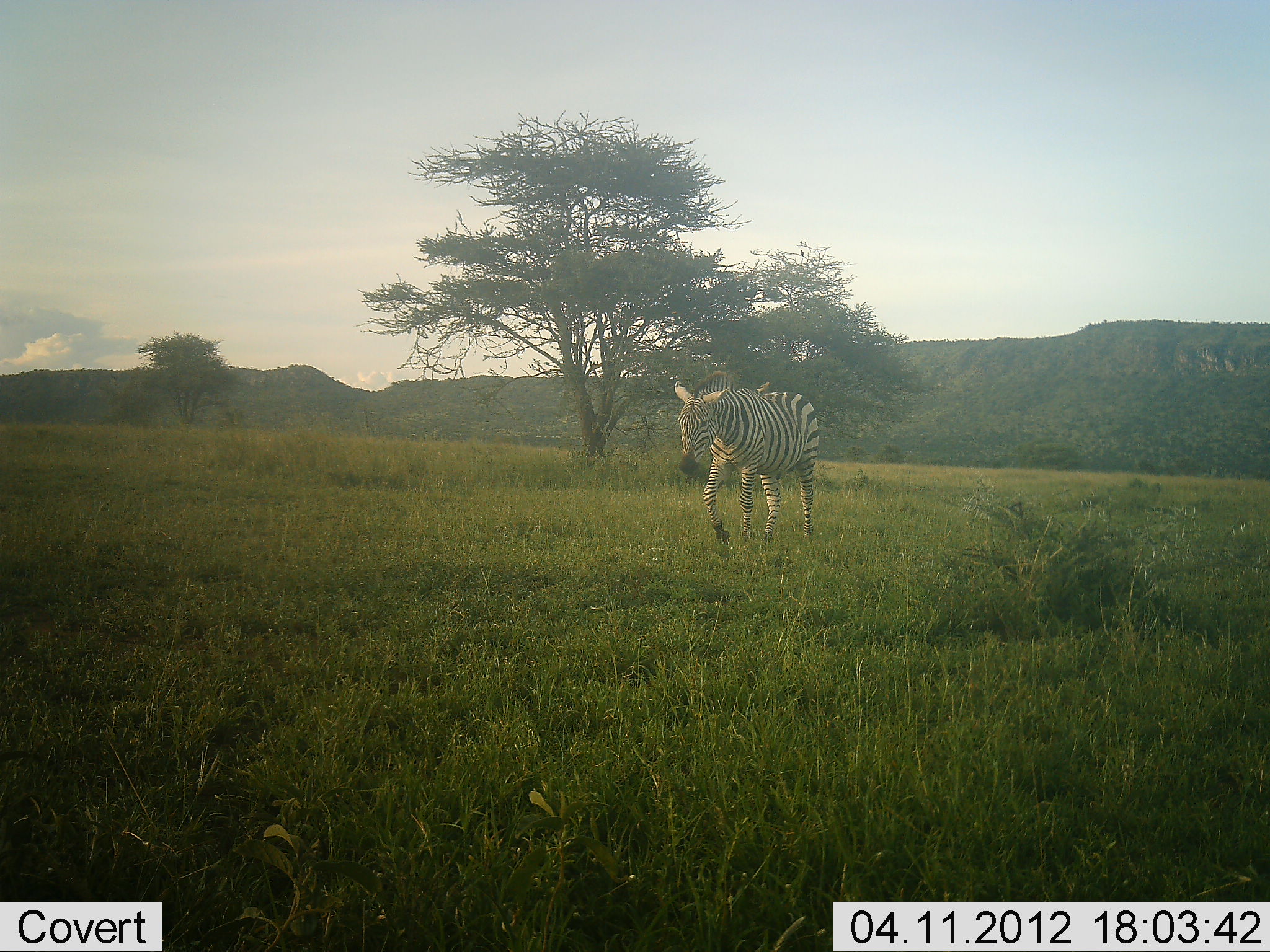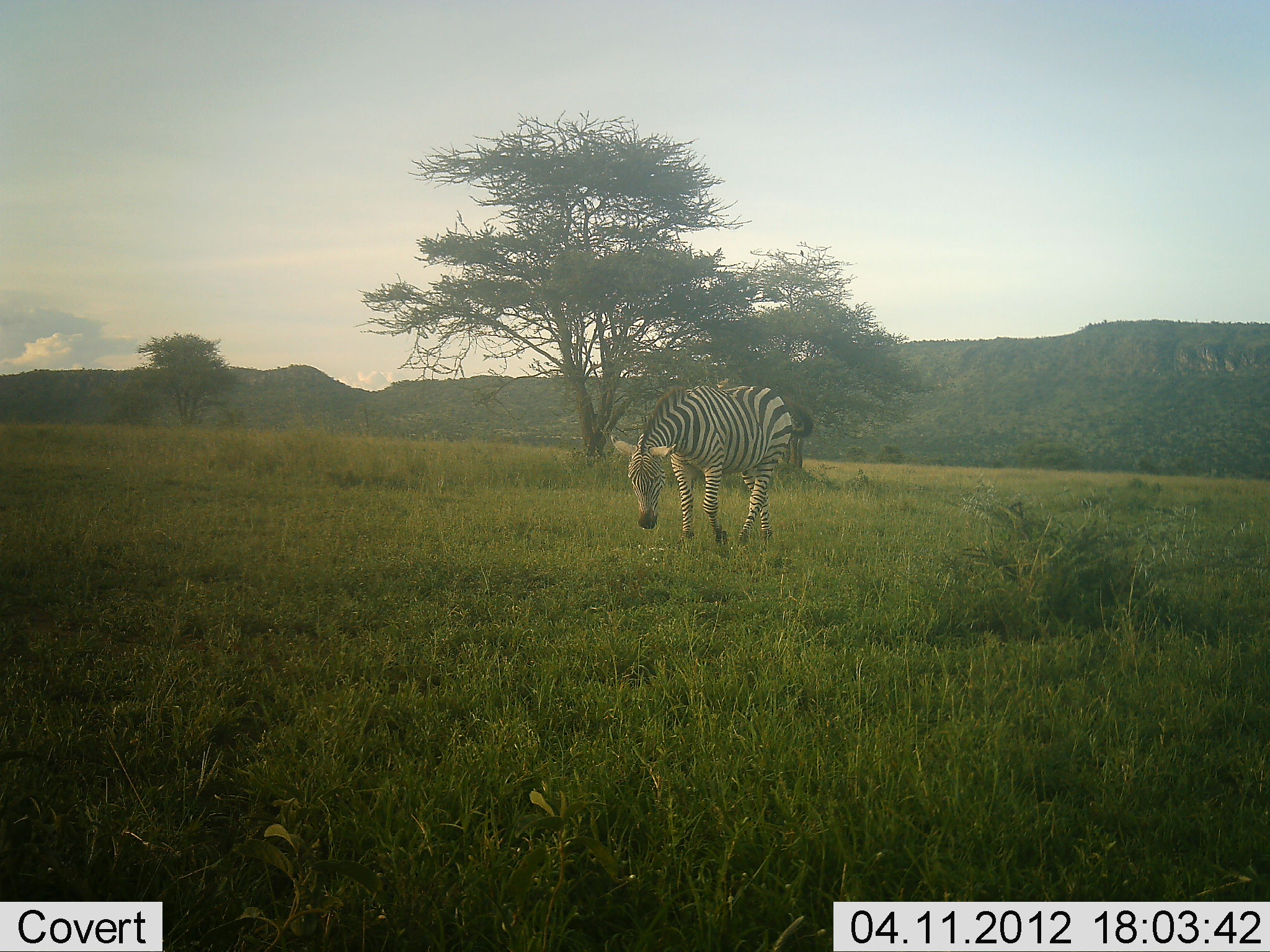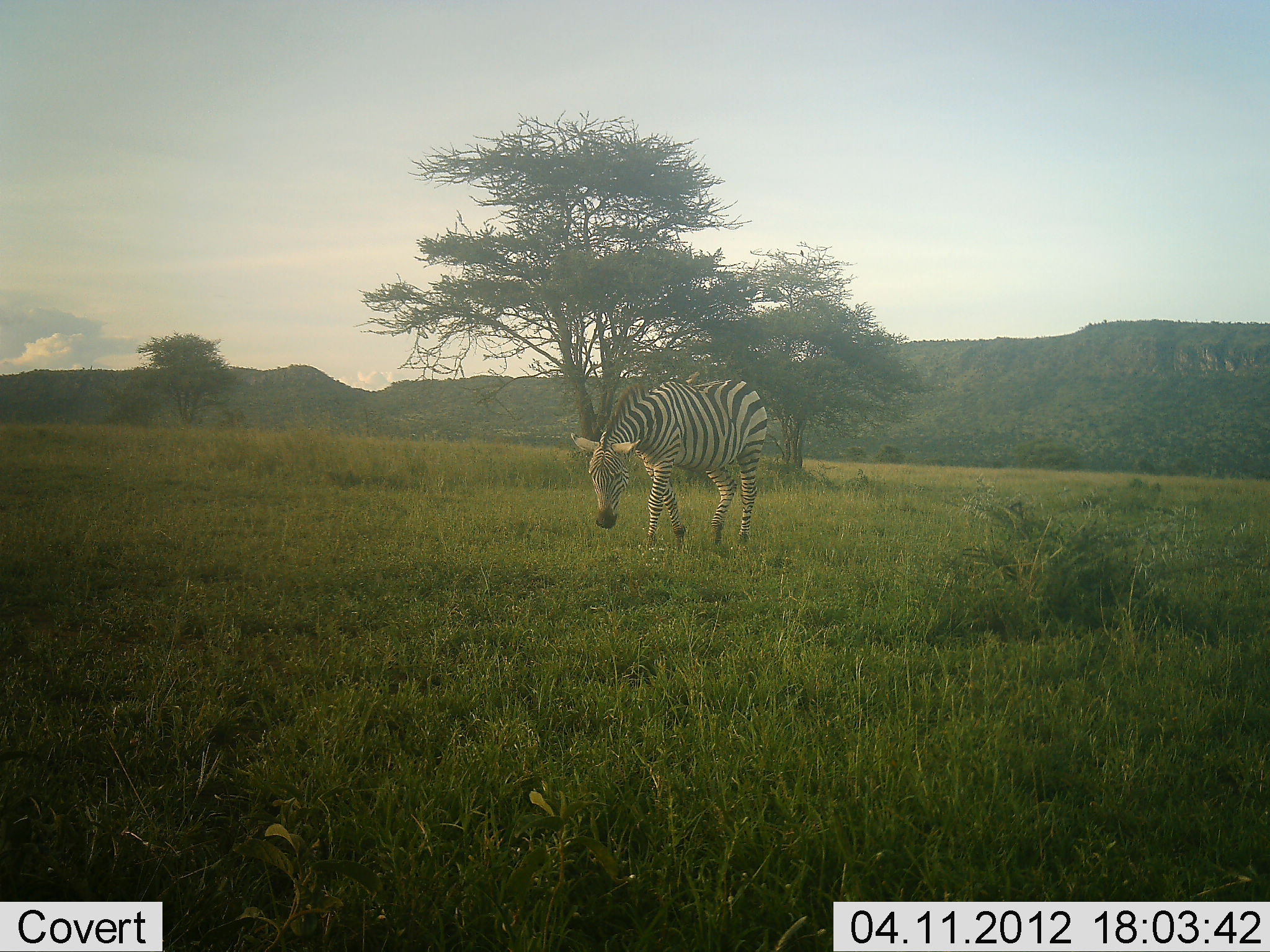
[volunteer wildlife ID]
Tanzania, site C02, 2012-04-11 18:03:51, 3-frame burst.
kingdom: Animalia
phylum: Chordata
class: Mammalia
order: Perissodactyla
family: Equidae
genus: Equus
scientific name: Equus quagga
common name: plains zebra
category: zebra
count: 1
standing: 9%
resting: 0%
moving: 77%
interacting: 0%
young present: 0%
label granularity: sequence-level